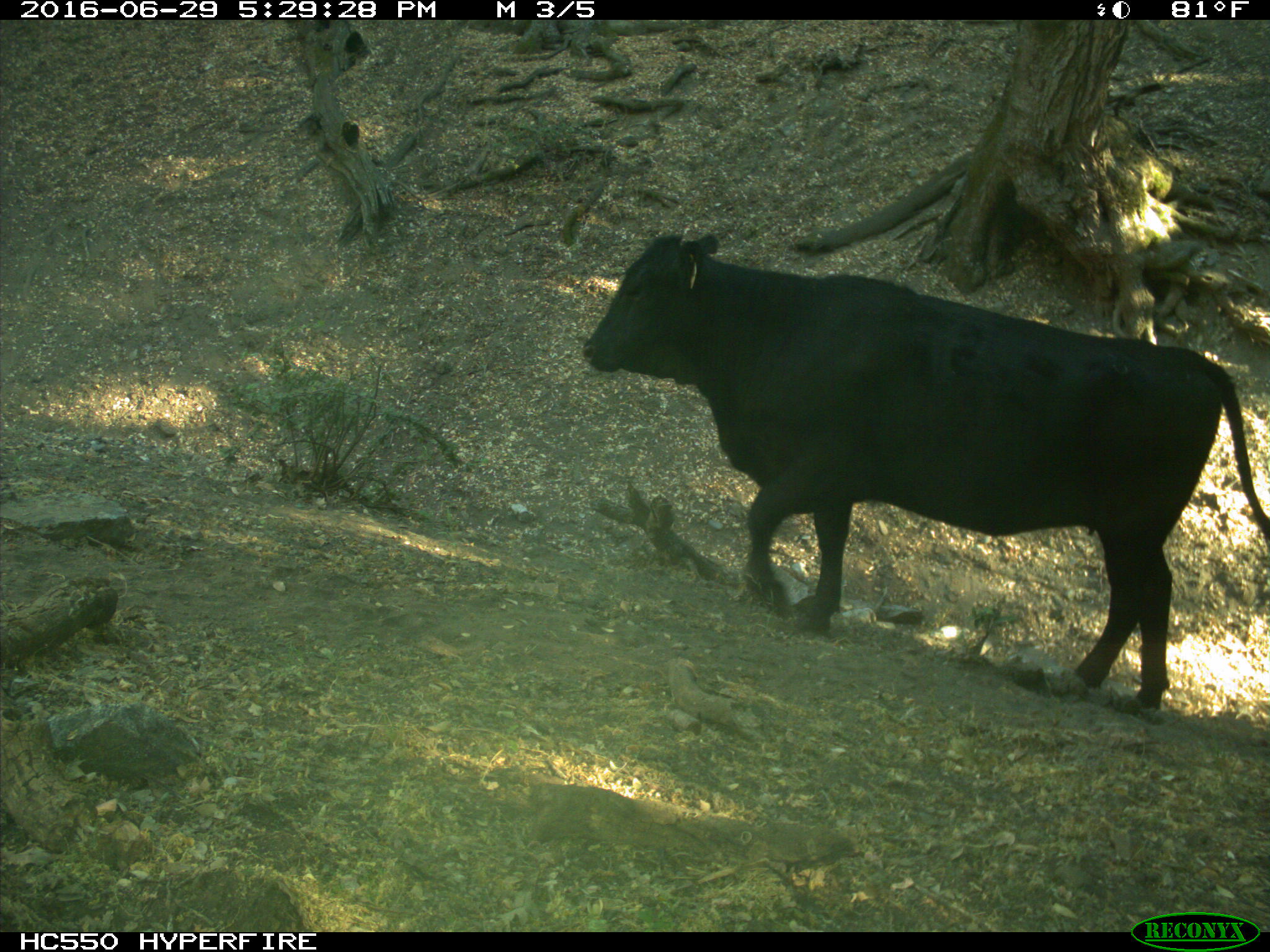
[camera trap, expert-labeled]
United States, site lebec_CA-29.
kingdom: Animalia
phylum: Chordata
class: Mammalia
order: Artiodactyla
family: Bovidae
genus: Bos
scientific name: Bos taurus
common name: domestic cow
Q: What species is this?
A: Bos taurus (domestic cow).